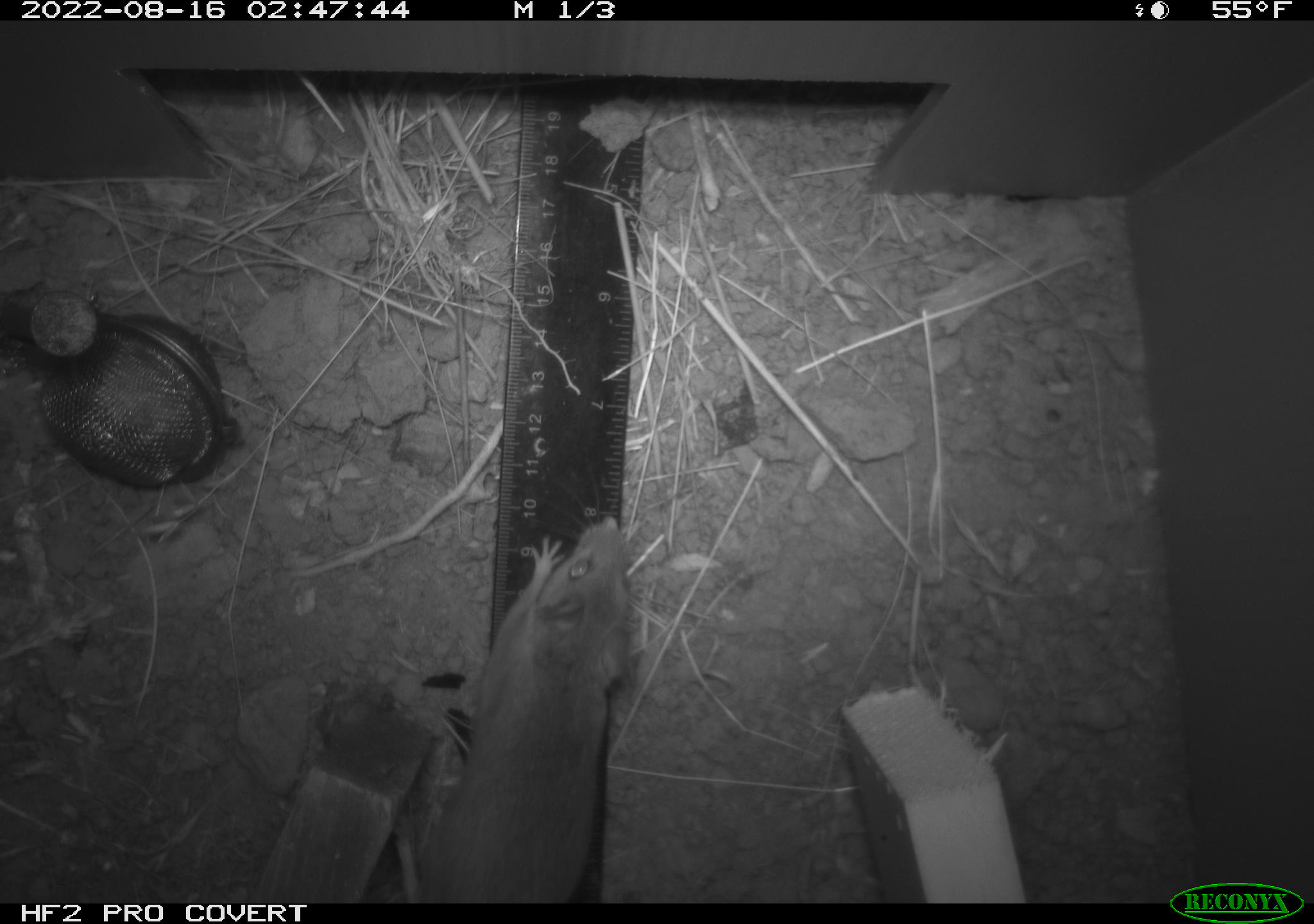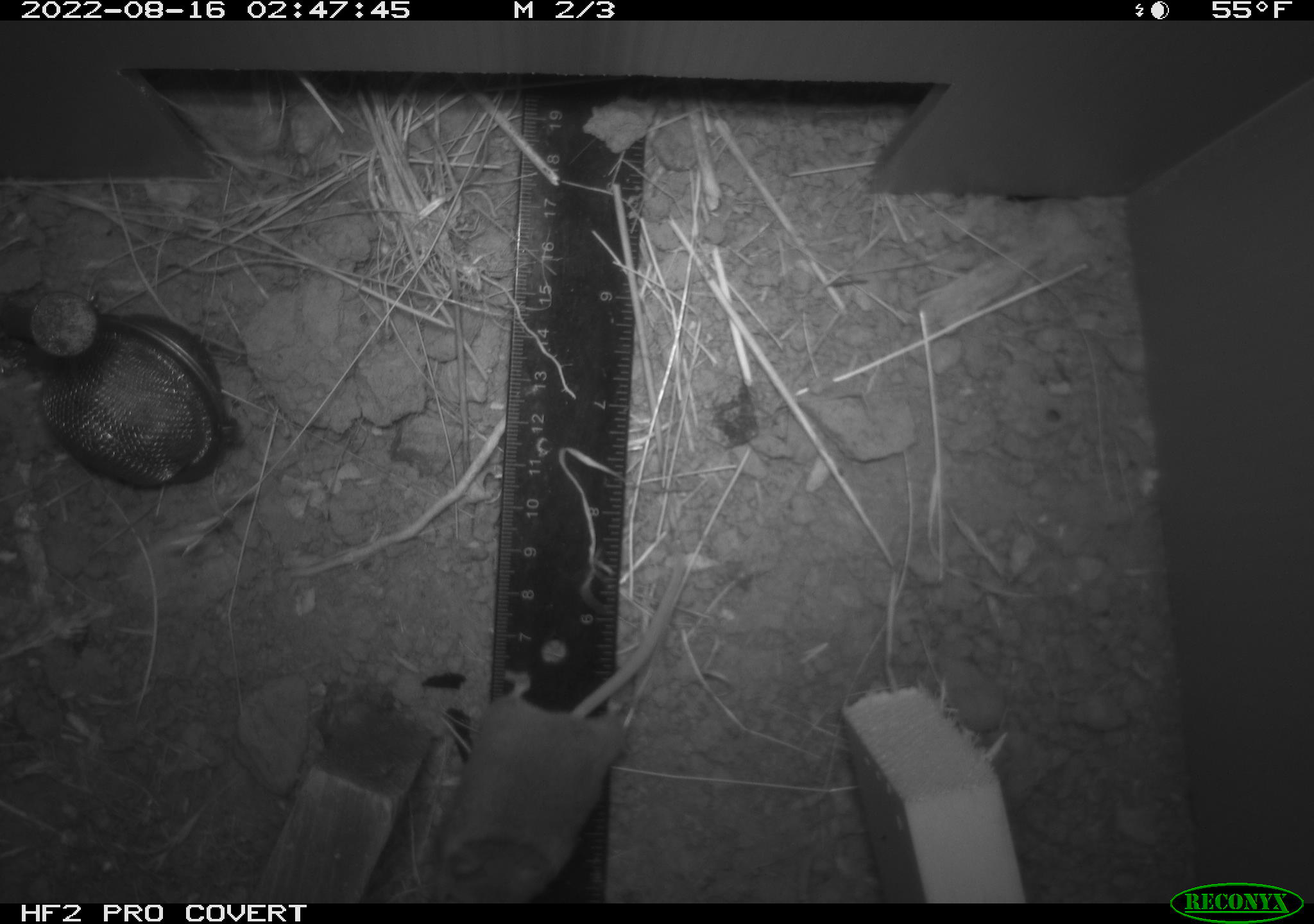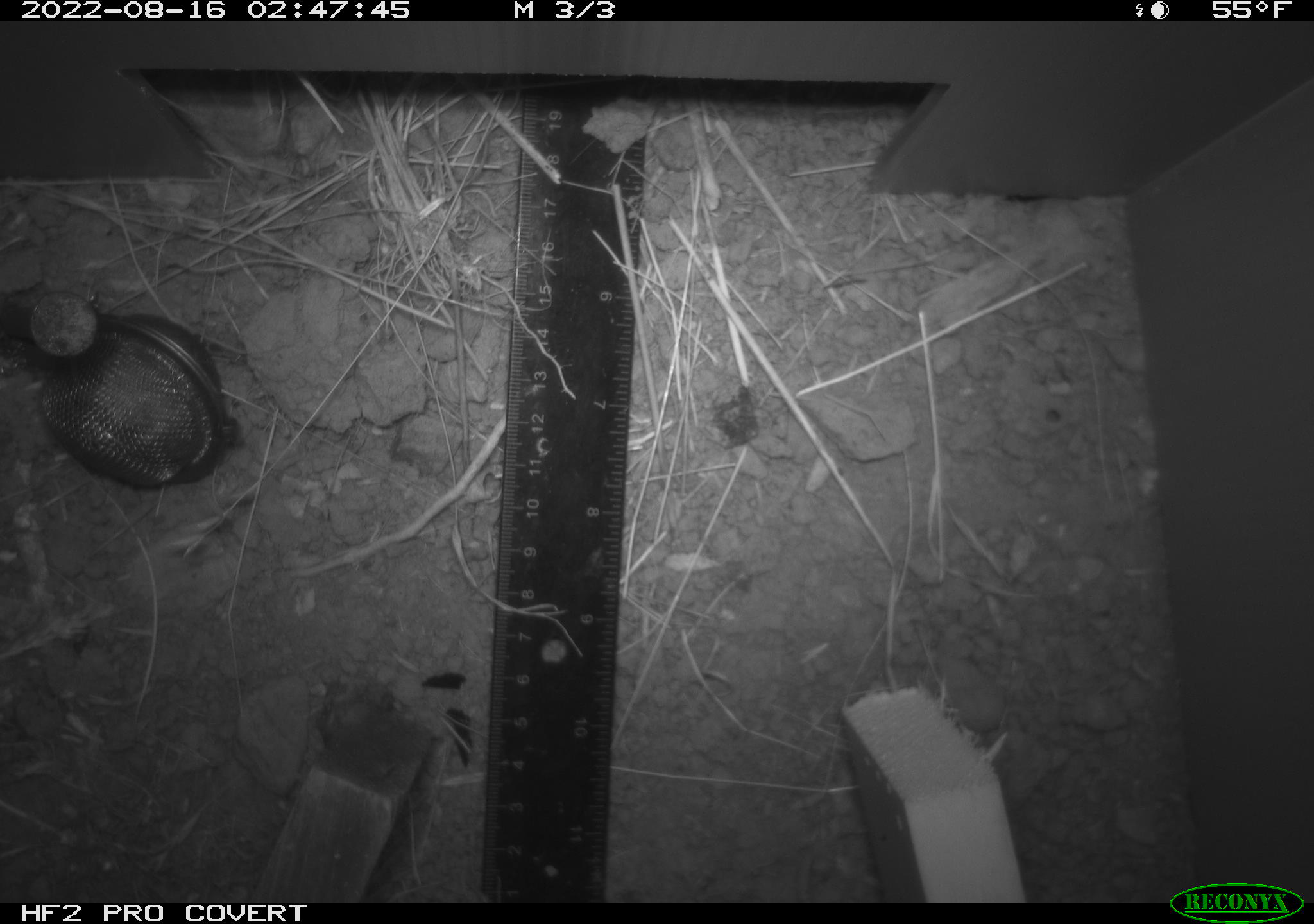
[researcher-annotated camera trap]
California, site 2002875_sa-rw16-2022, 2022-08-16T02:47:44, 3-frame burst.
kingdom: Animalia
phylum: Chordata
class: Mammalia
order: Rodentia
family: Cricetidae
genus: Neotoma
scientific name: Neotoma fuscipes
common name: dusky-footed woodrat